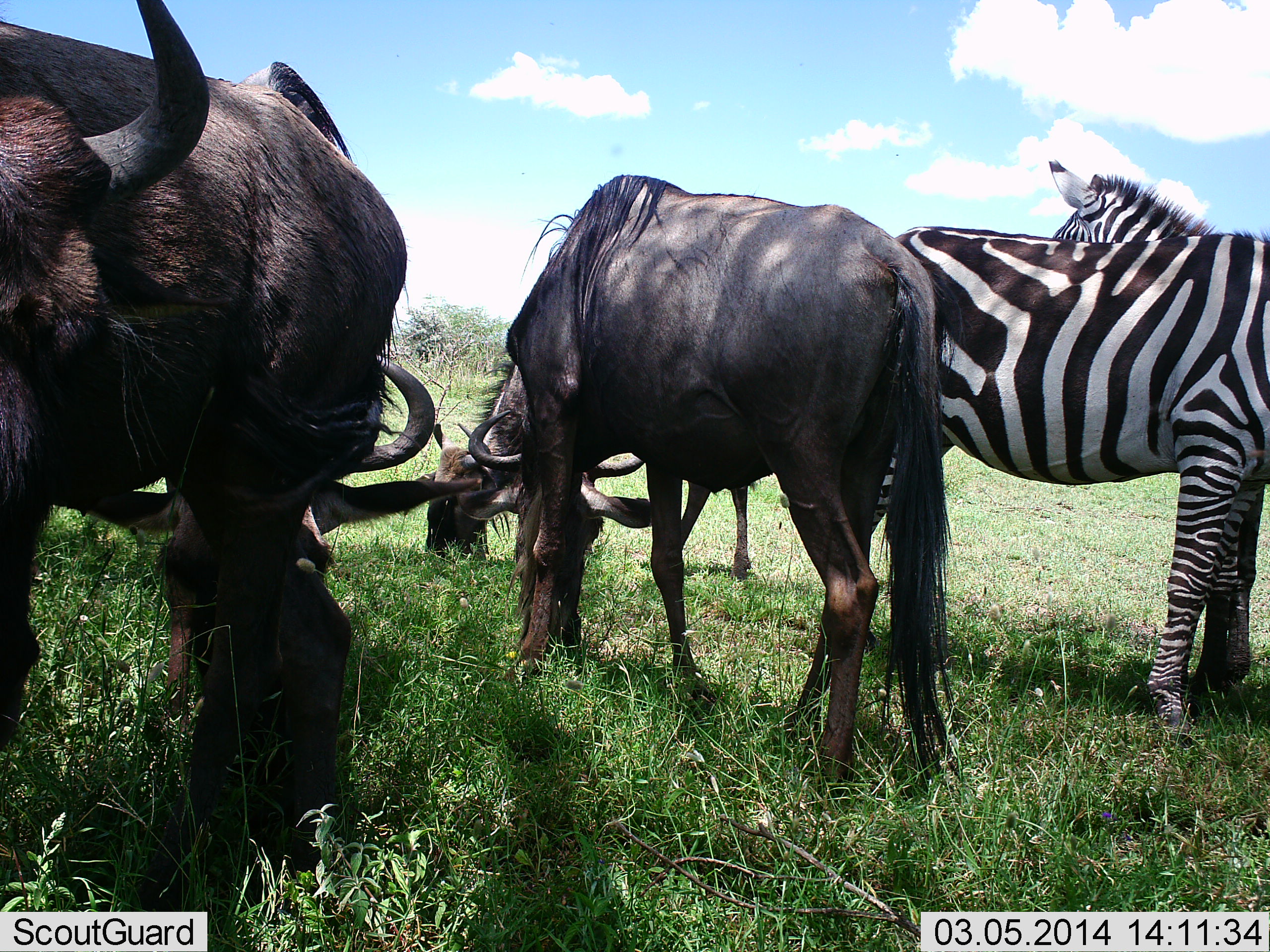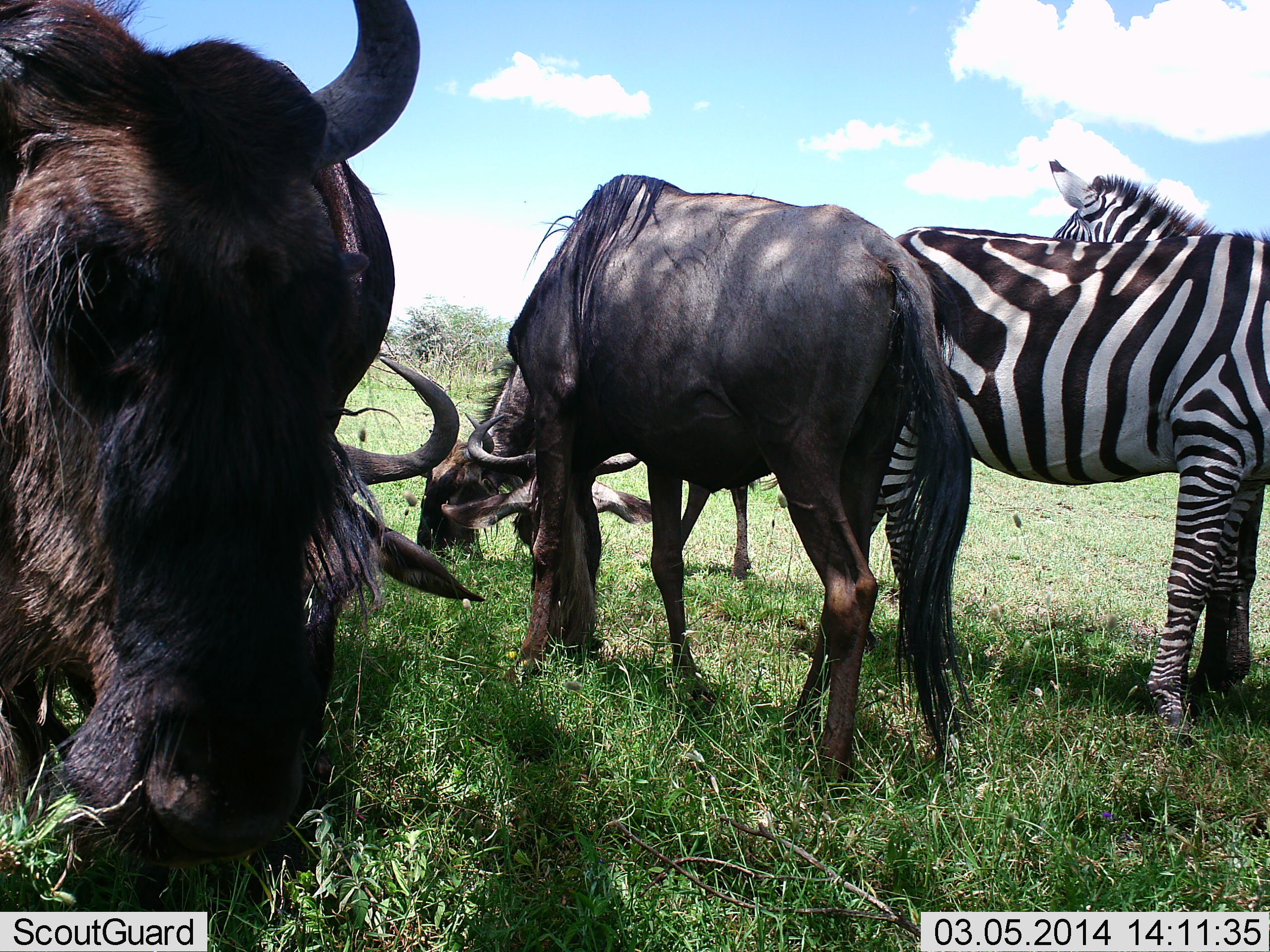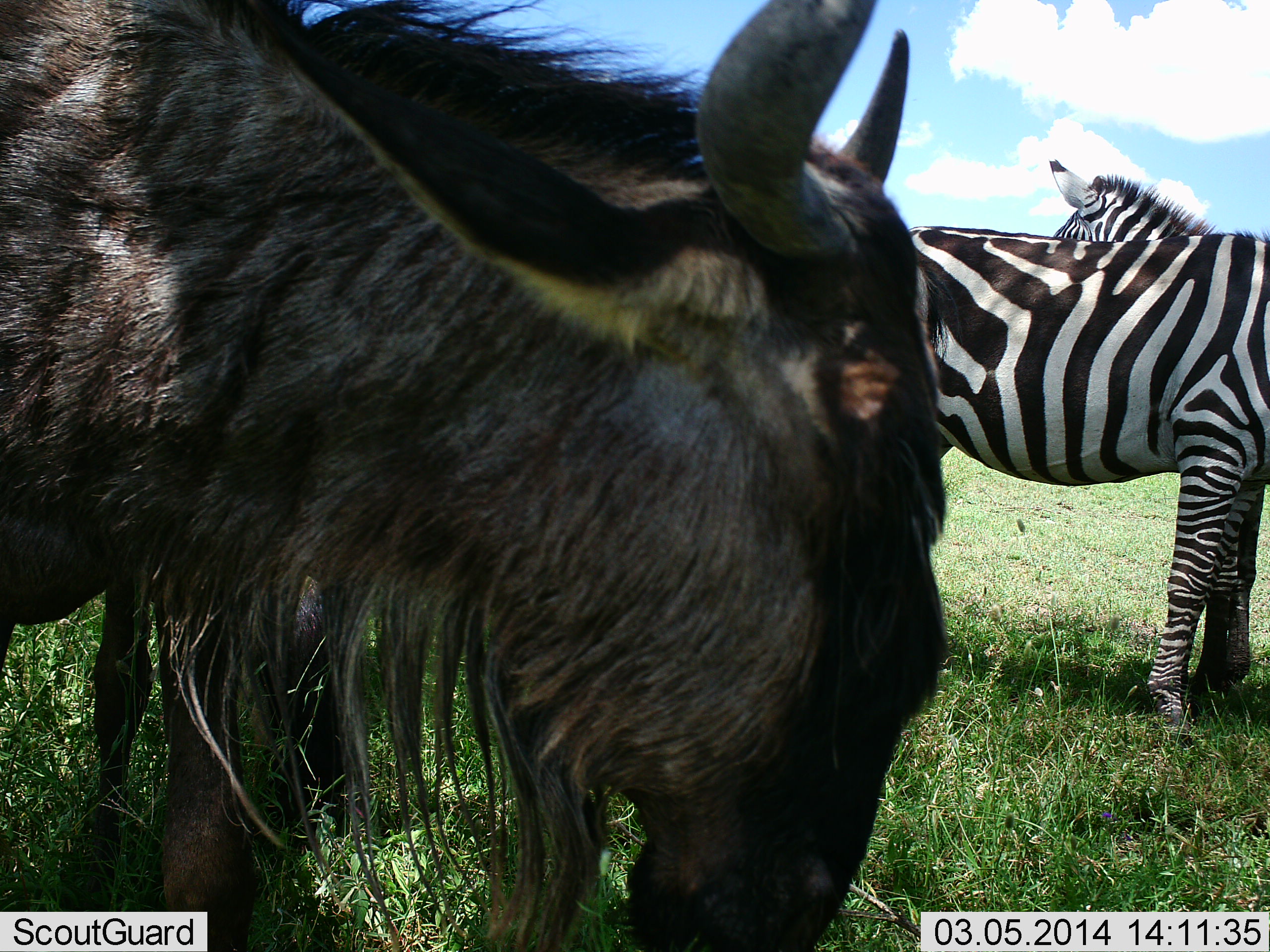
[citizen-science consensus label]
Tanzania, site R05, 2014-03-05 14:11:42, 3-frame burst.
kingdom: Animalia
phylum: Chordata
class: Mammalia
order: Artiodactyla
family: Bovidae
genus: Connochaetes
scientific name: Connochaetes taurinus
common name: blue wildebeest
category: wildebeest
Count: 4.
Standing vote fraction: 55%.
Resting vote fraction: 0%.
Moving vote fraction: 27%.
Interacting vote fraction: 0%.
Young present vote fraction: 0%.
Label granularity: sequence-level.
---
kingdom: Animalia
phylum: Chordata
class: Mammalia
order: Perissodactyla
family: Equidae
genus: Equus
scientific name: Equus quagga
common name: plains zebra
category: zebra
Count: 2.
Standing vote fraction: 90%.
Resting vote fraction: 0%.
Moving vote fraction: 0%.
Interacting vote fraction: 0%.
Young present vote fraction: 0%.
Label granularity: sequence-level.